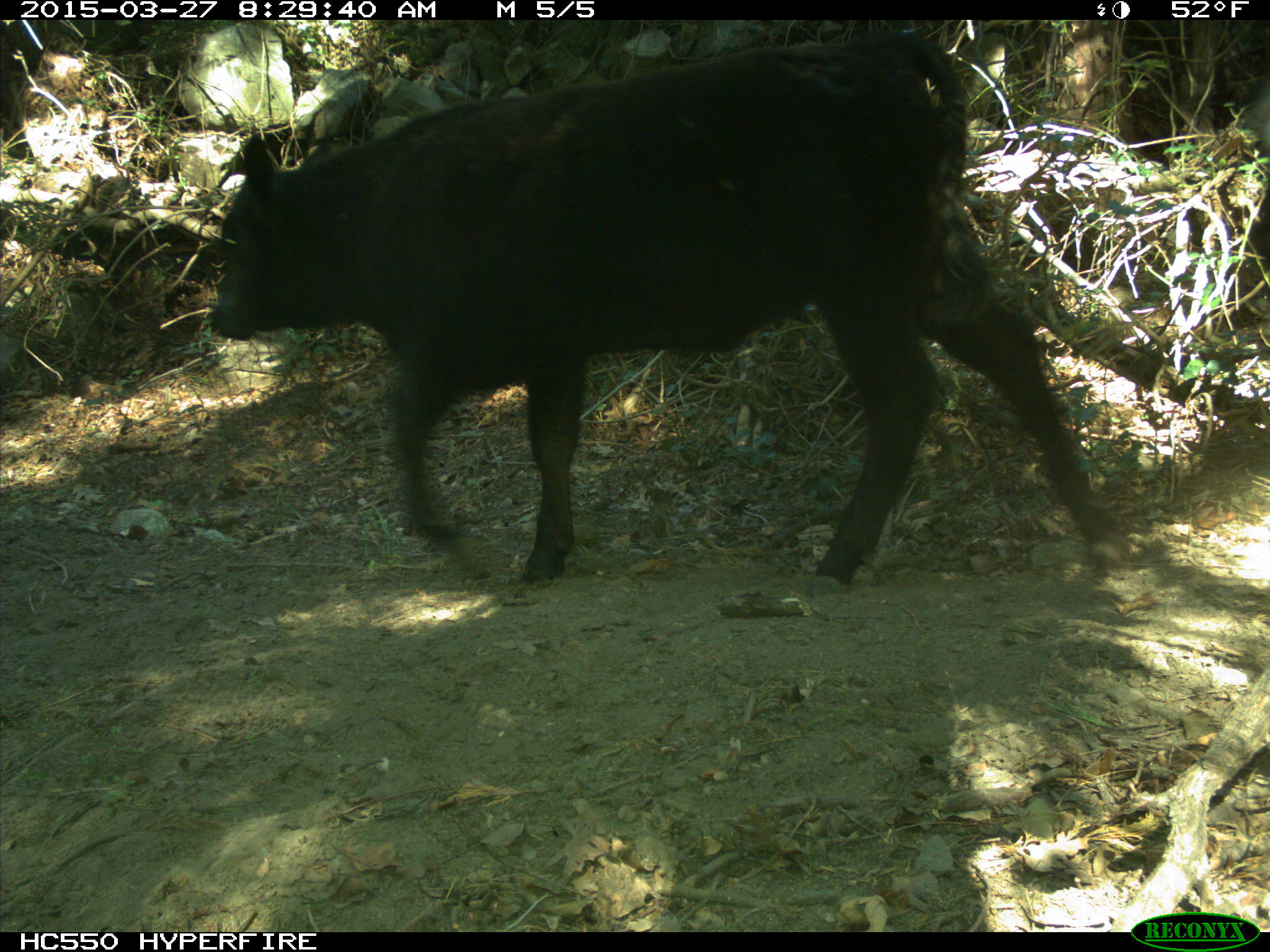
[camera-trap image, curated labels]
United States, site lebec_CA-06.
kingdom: Animalia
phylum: Chordata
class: Mammalia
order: Artiodactyla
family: Bovidae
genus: Bos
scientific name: Bos taurus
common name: domestic cow